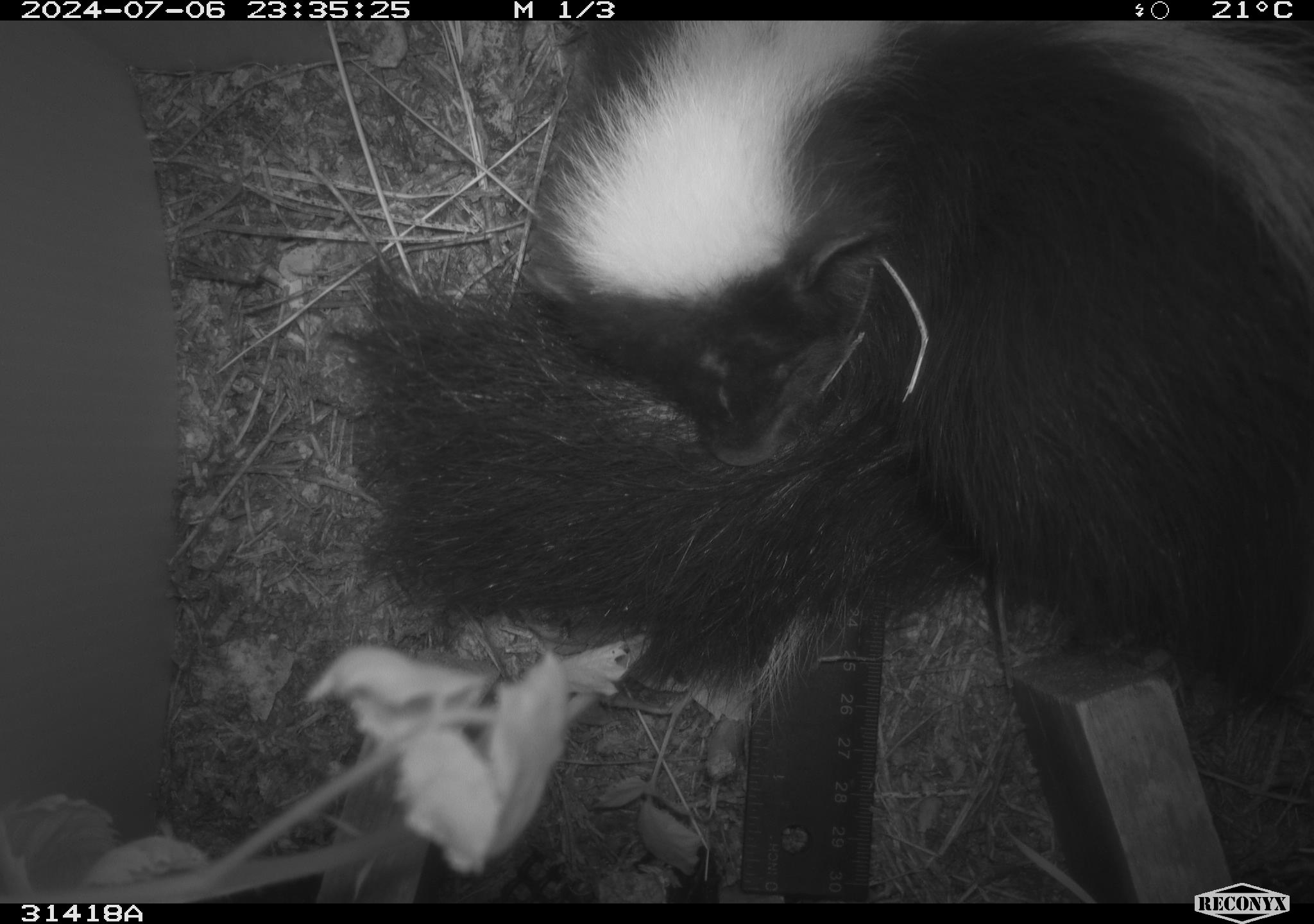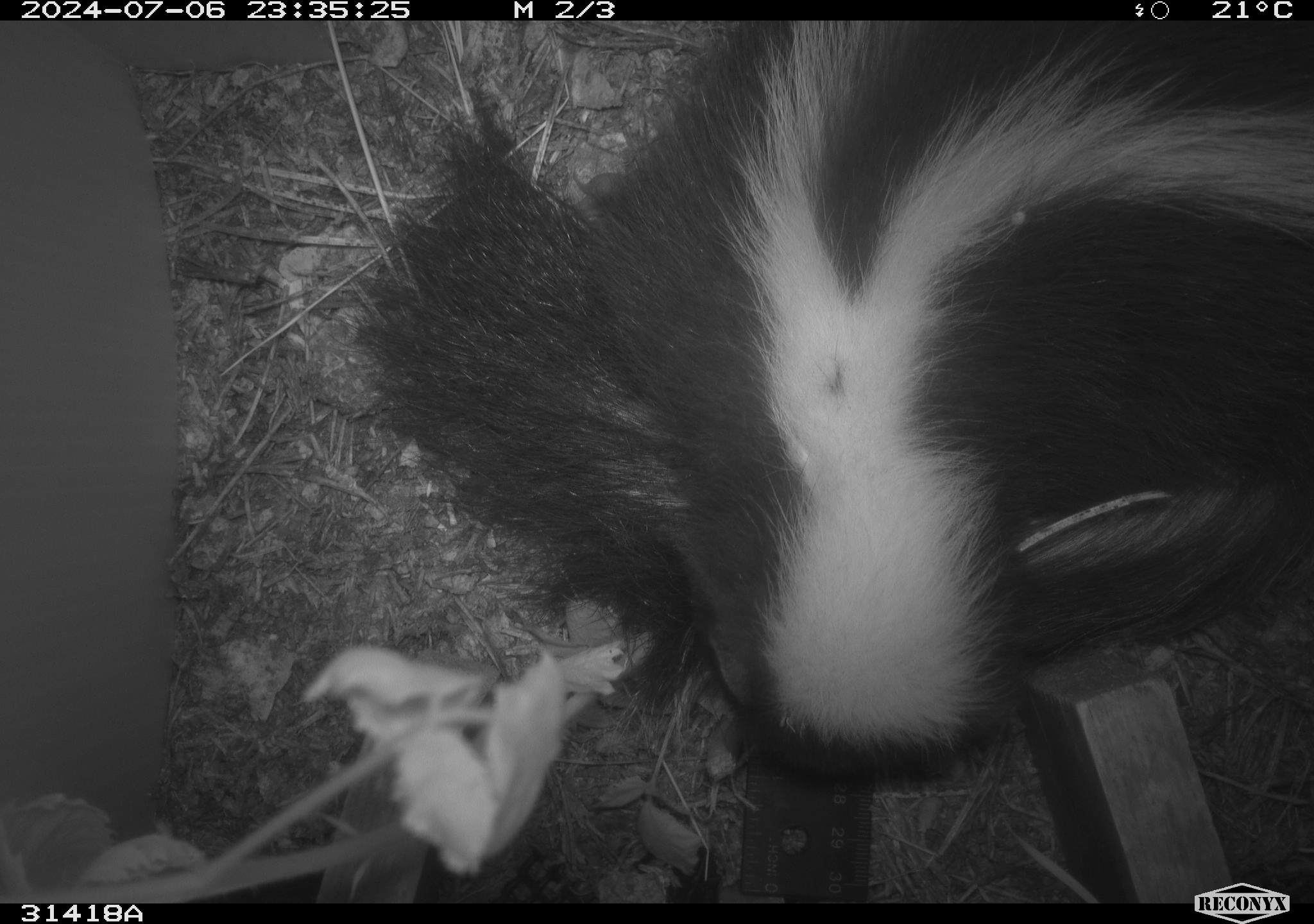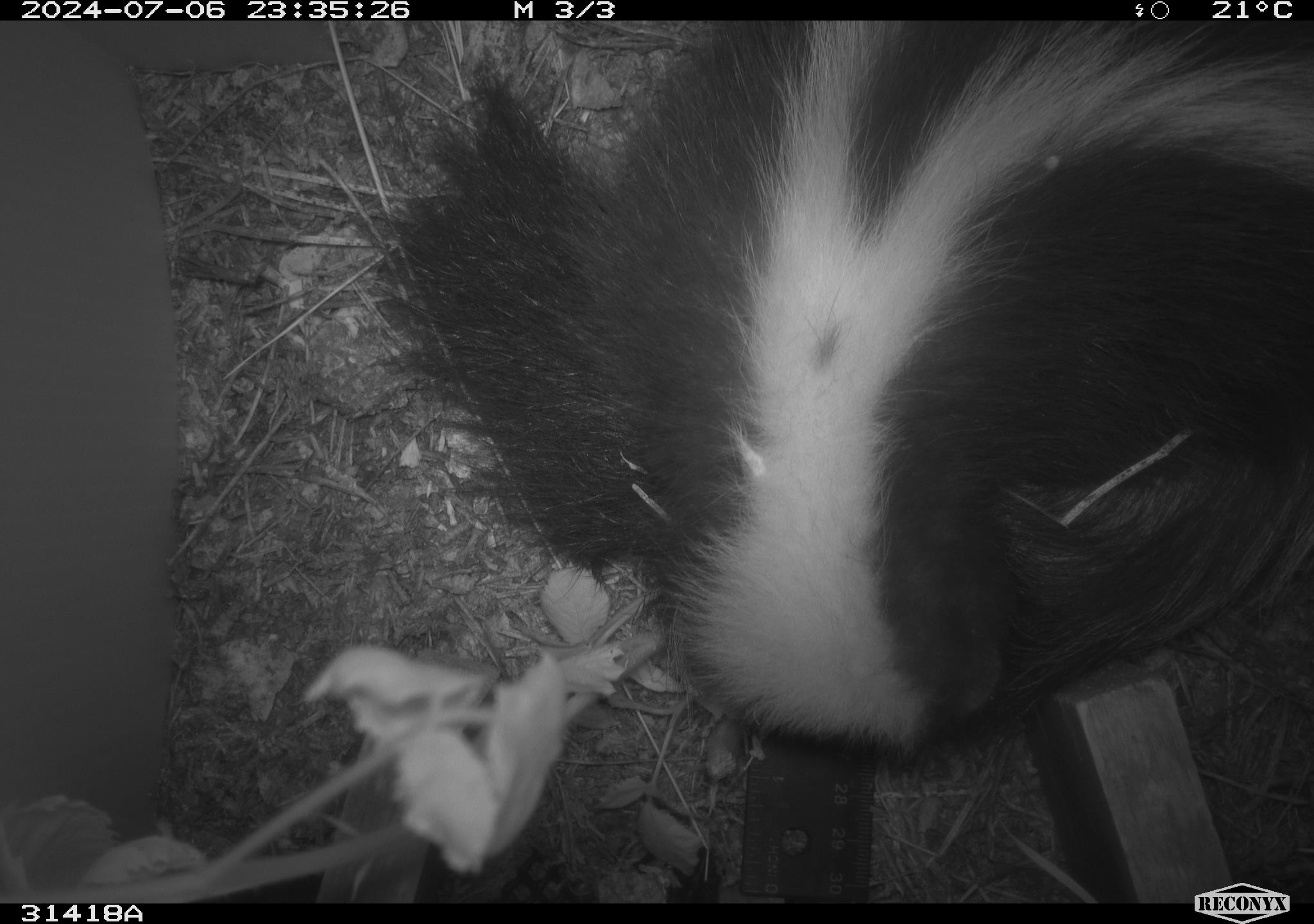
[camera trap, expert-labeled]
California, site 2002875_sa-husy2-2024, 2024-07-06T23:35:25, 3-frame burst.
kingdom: Animalia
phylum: Chordata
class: Mammalia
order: Carnivora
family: Mephitidae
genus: Mephitis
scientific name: Mephitis mephitis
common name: striped skunk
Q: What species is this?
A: Striped skunk (Mephitis mephitis).